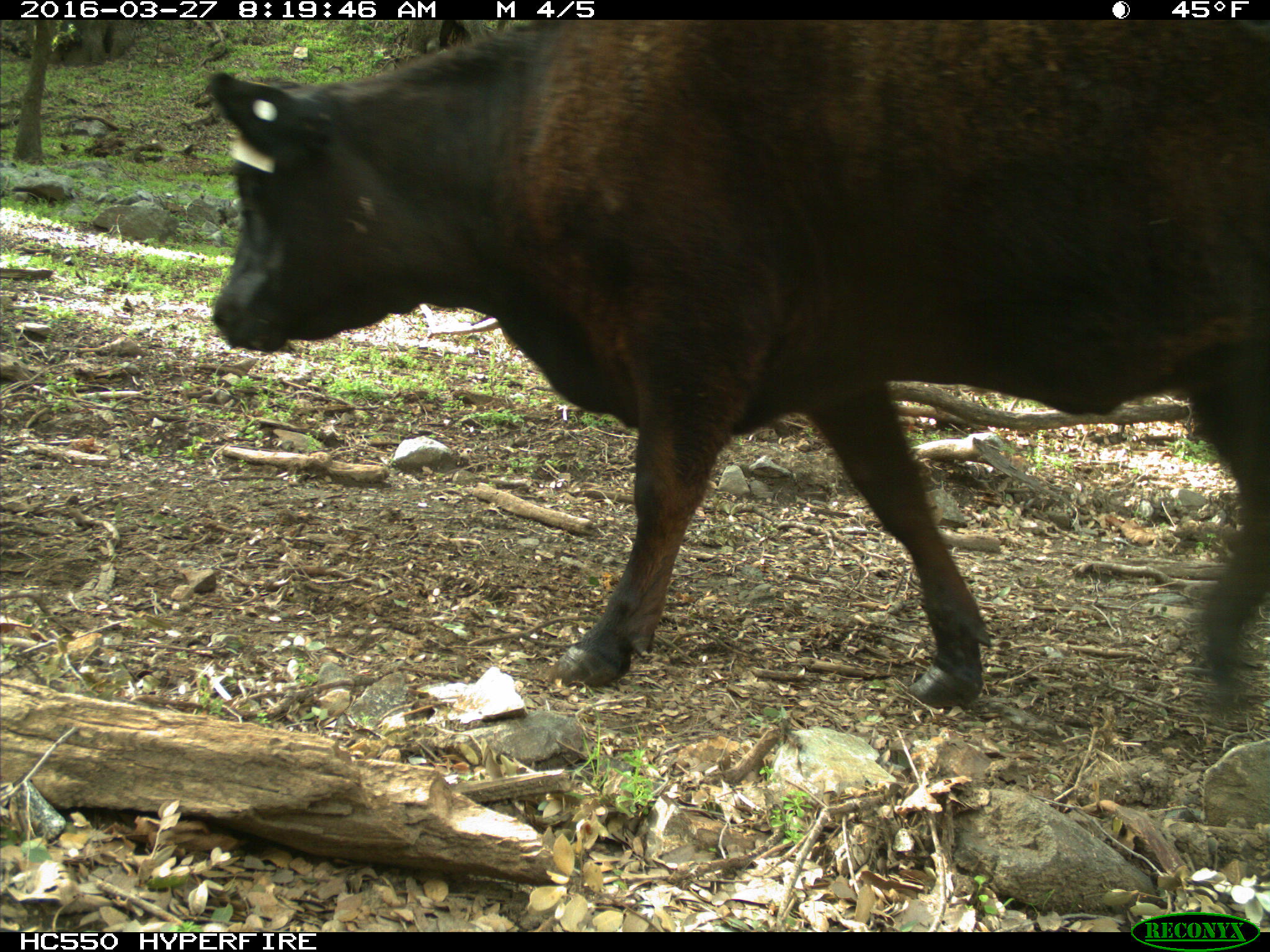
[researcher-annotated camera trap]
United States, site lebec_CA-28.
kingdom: Animalia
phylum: Chordata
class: Mammalia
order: Artiodactyla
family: Bovidae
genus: Bos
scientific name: Bos taurus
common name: domestic cow